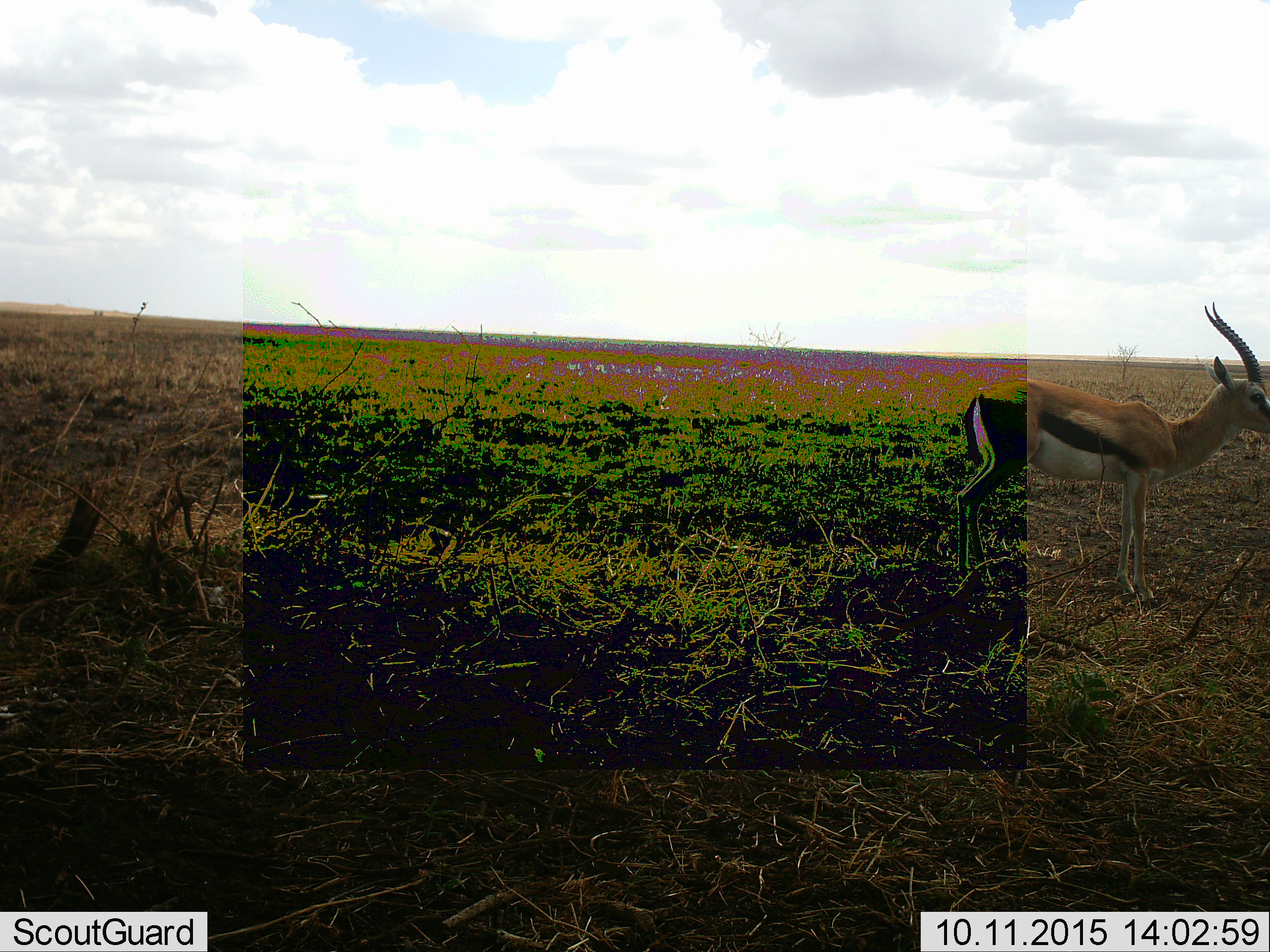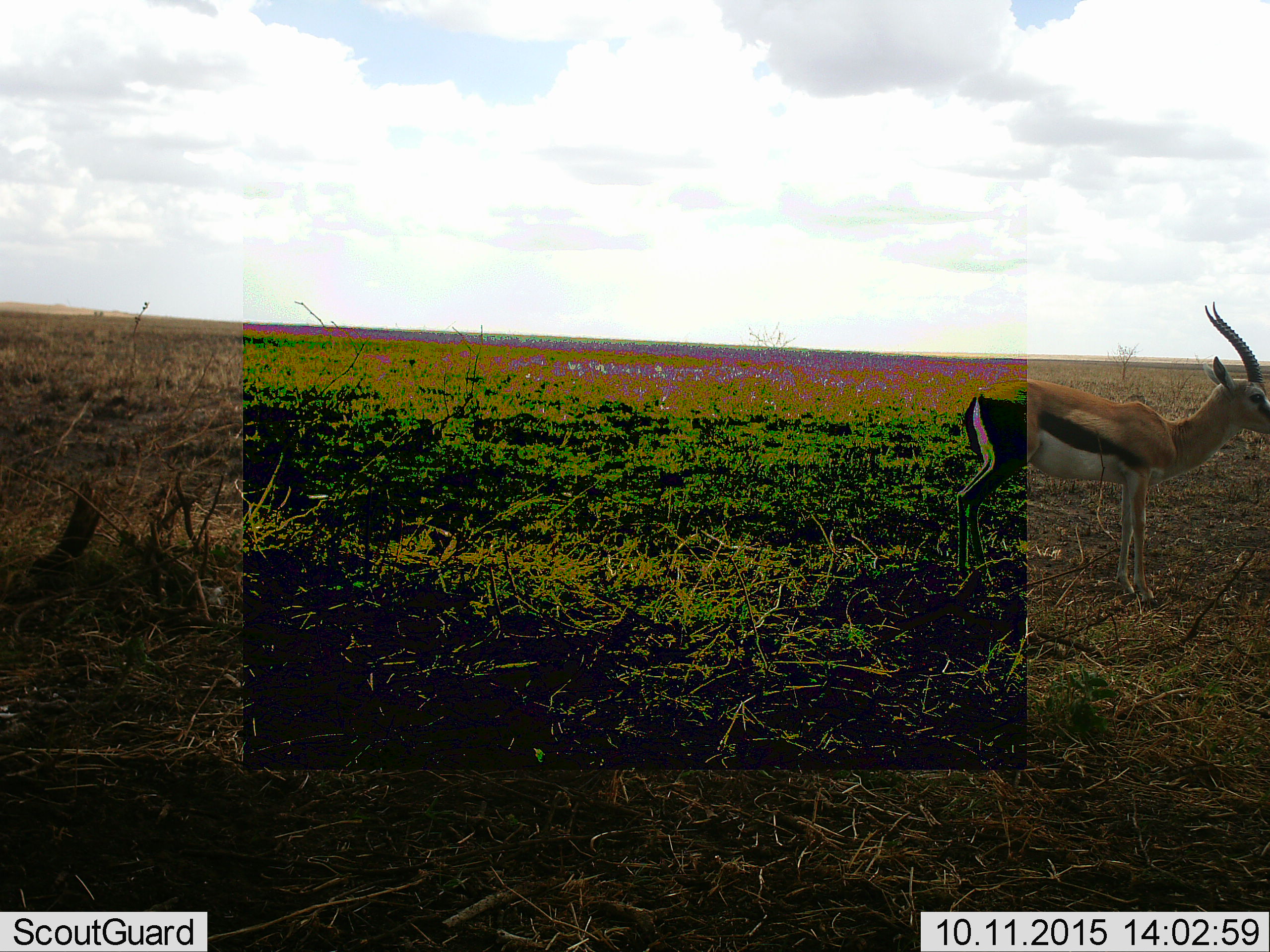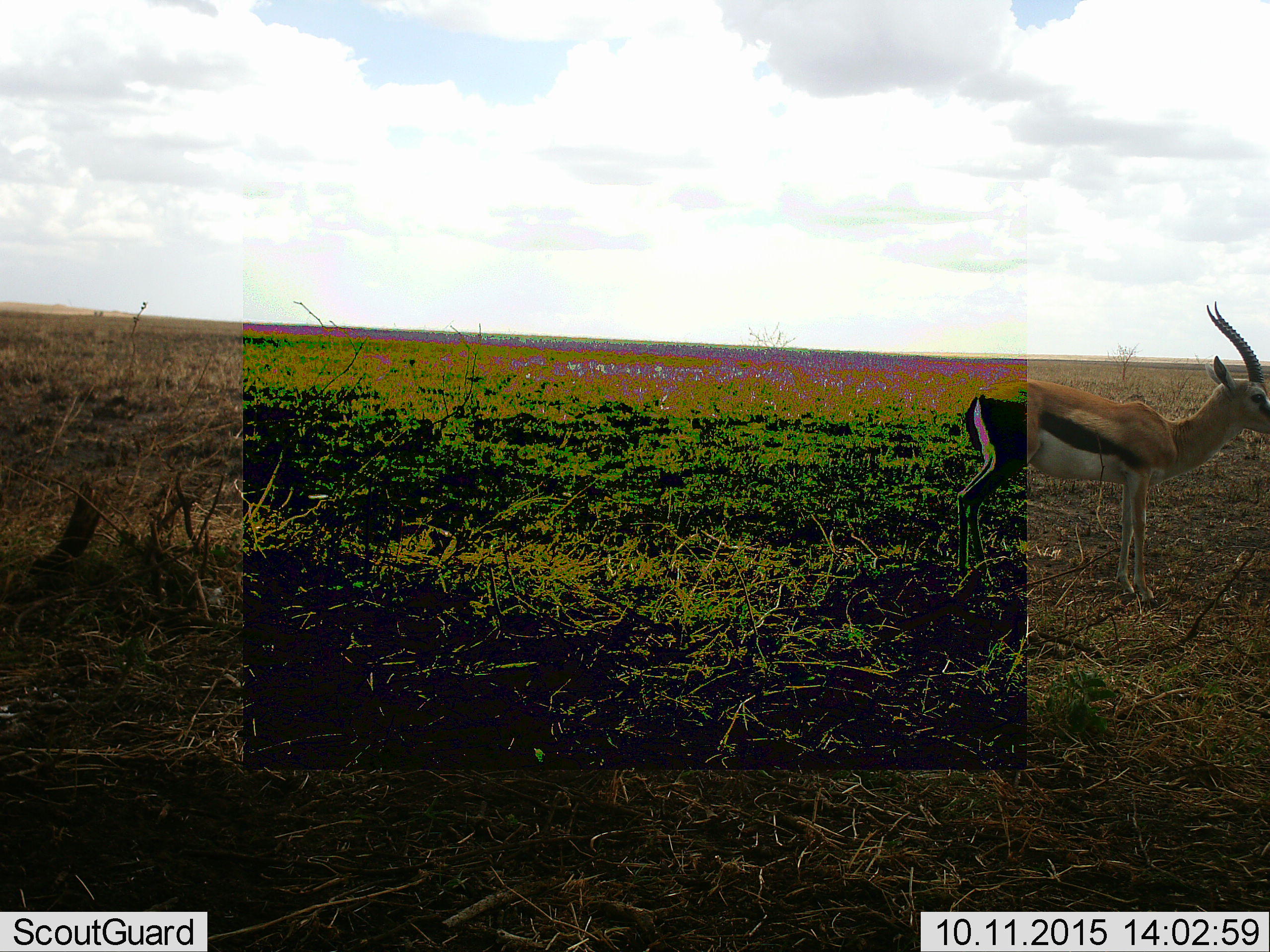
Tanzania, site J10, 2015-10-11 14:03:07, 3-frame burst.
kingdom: Animalia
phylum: Chordata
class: Mammalia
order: Artiodactyla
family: Bovidae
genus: Eudorcas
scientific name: Eudorcas thomsonii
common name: thomson's gazelle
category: gazellethomsons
Gazellethomsons (thomson's gazelle) (Eudorcas thomsonii), count 1. Behavior (volunteer vote fractions): standing 86%, resting 0%, moving 14%, interacting 0%. Young present (vote fraction): 0%. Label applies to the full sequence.